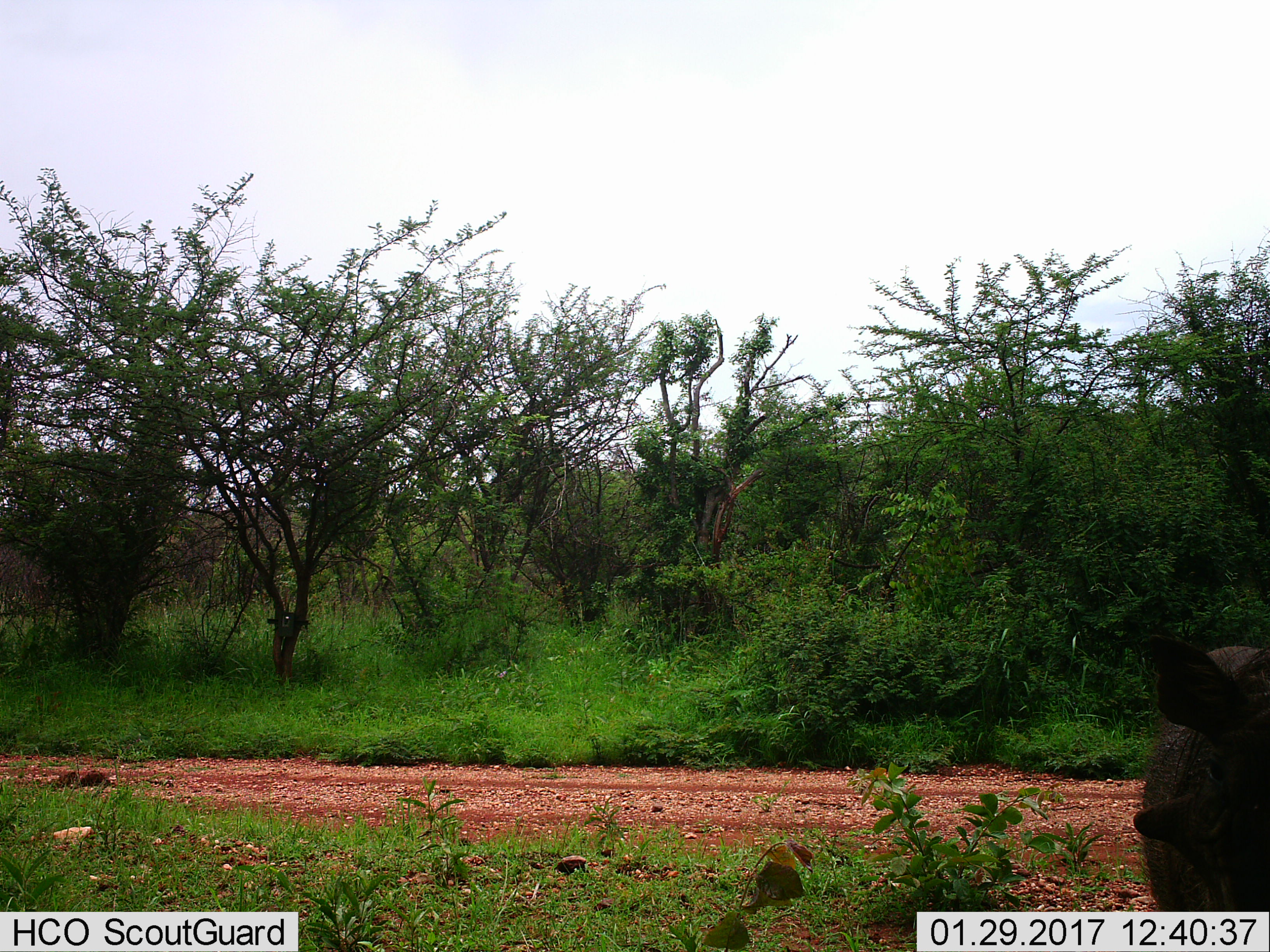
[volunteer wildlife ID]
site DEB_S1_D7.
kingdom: Animalia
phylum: Chordata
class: Mammalia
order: Artiodactyla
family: Suidae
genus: Phacochoerus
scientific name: Phacochoerus africanus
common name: warthog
Warthog (Phacochoerus africanus), count 1. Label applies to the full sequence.